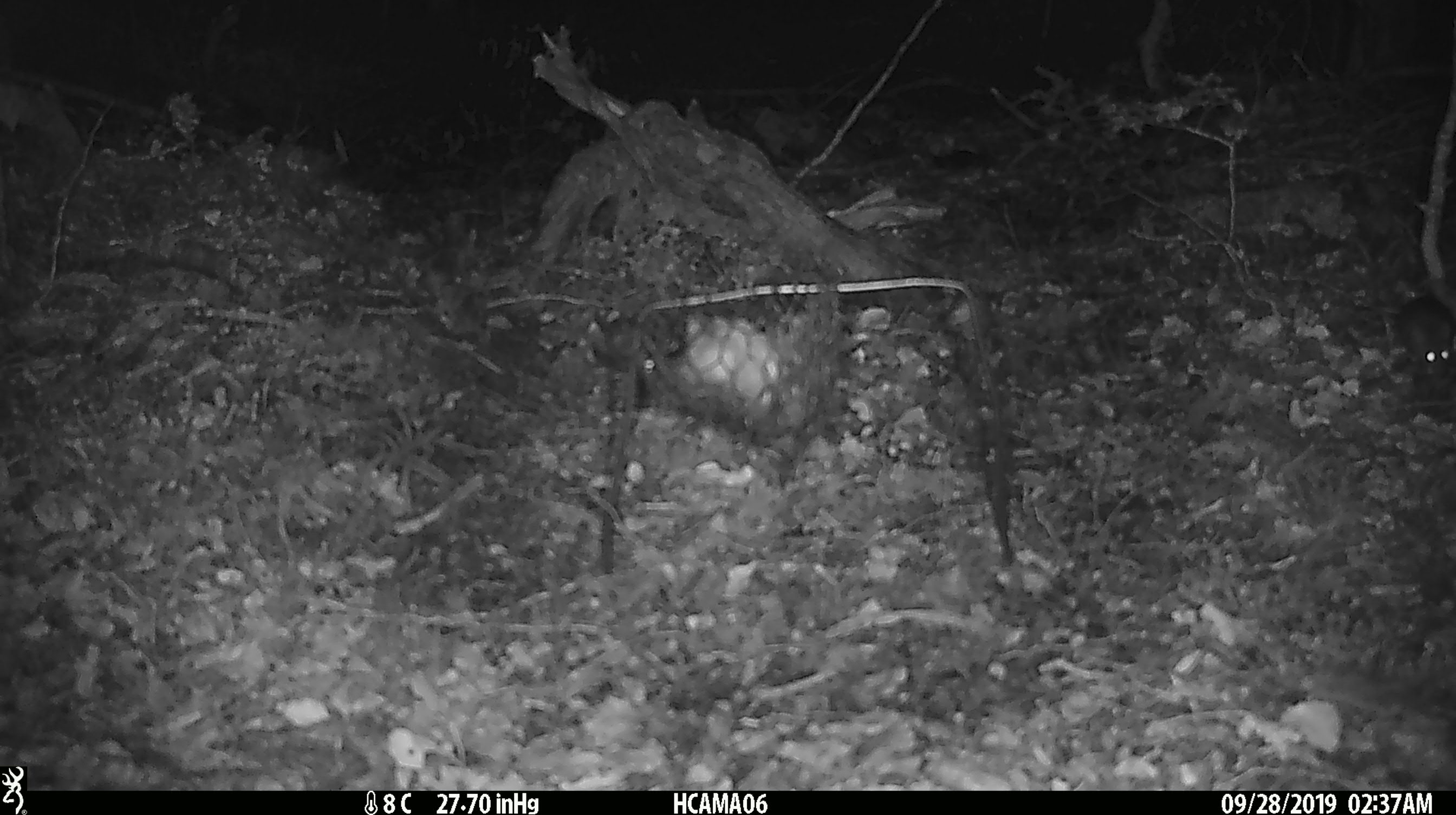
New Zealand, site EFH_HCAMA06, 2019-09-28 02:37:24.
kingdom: Animalia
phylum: Chordata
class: Mammalia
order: Rodentia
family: Muridae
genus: Mus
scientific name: Mus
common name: mouse